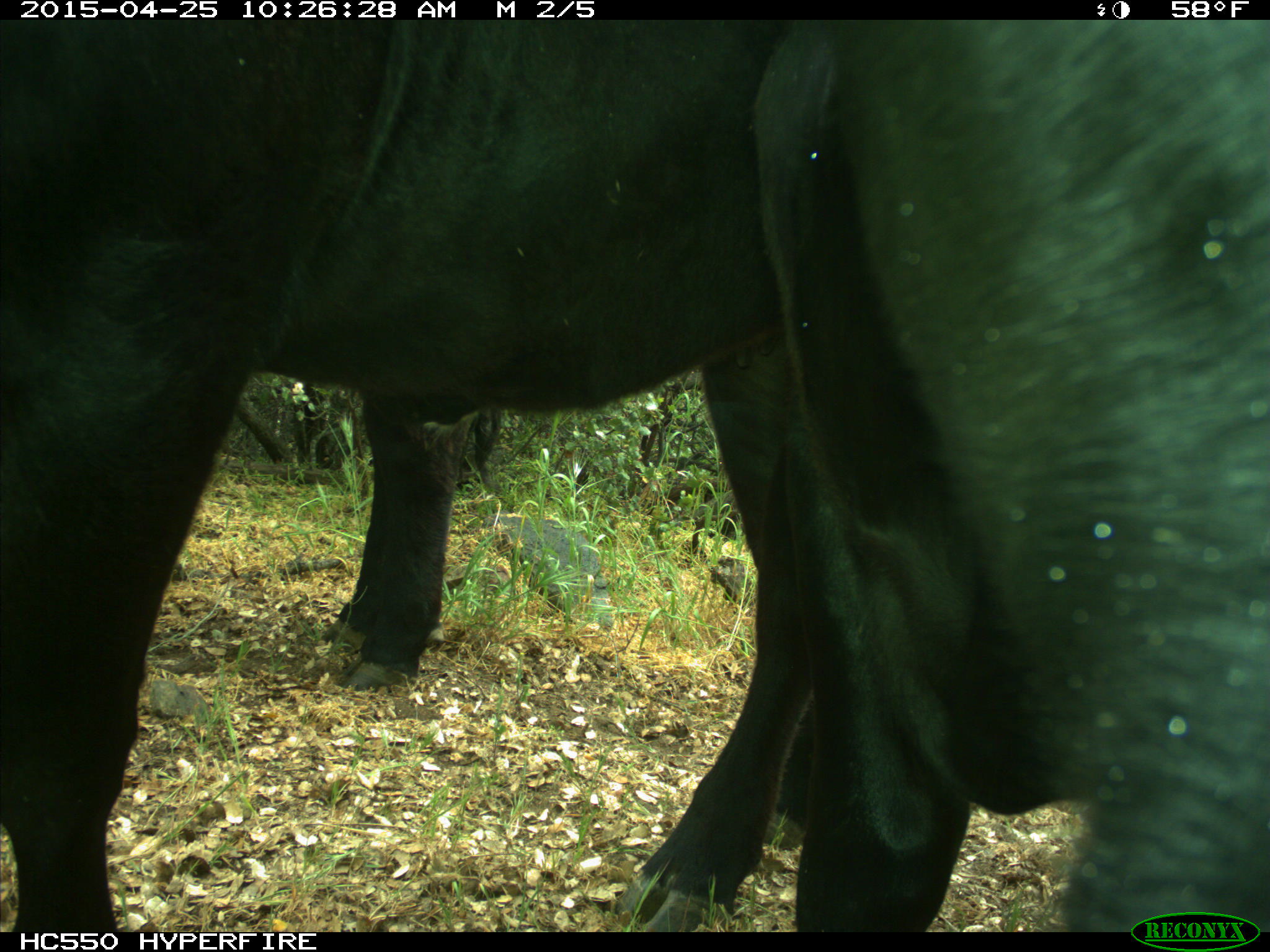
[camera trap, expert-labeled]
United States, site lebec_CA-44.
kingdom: Animalia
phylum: Chordata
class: Mammalia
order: Artiodactyla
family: Suidae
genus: Sus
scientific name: Sus scrofa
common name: wild boar